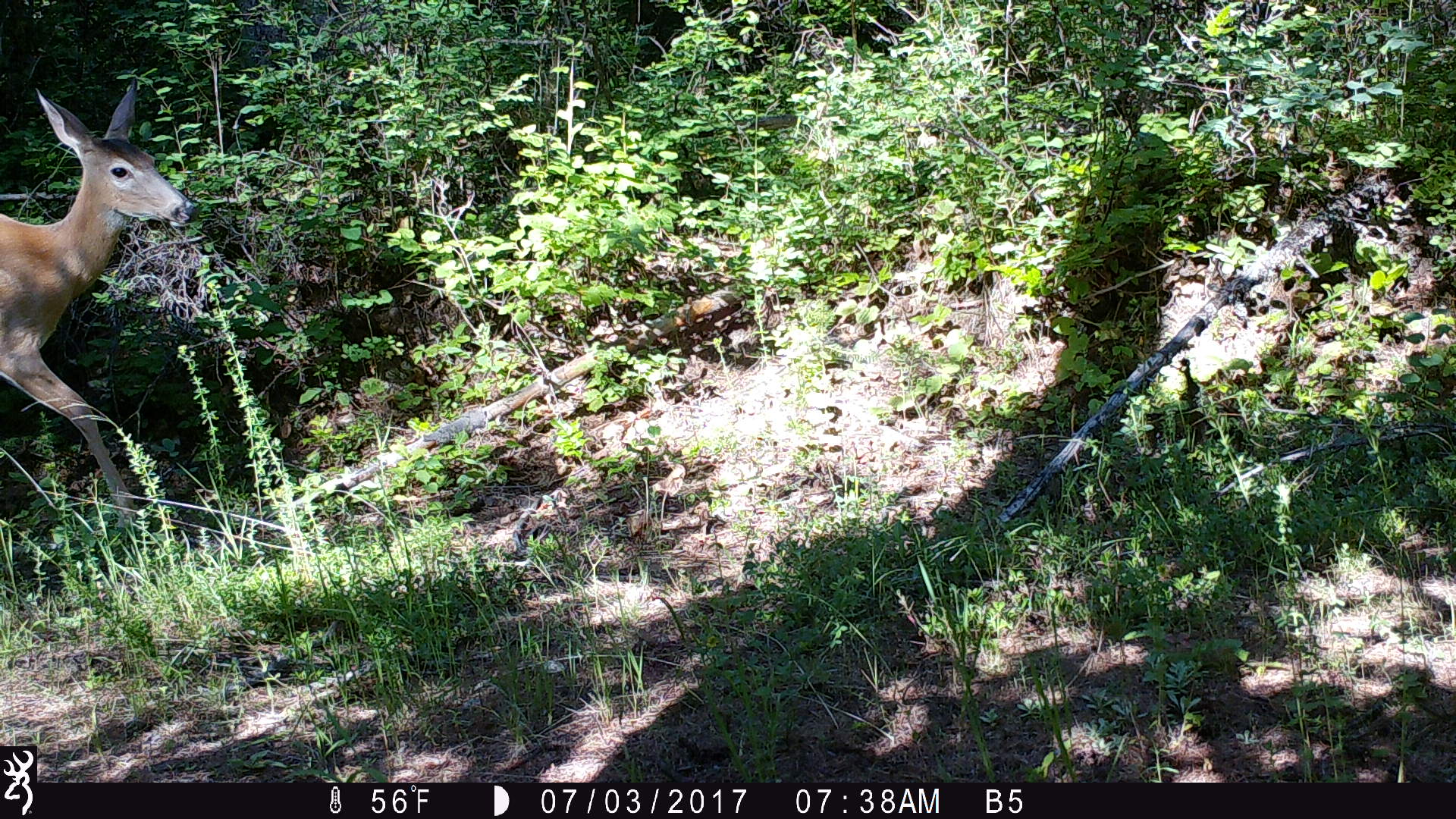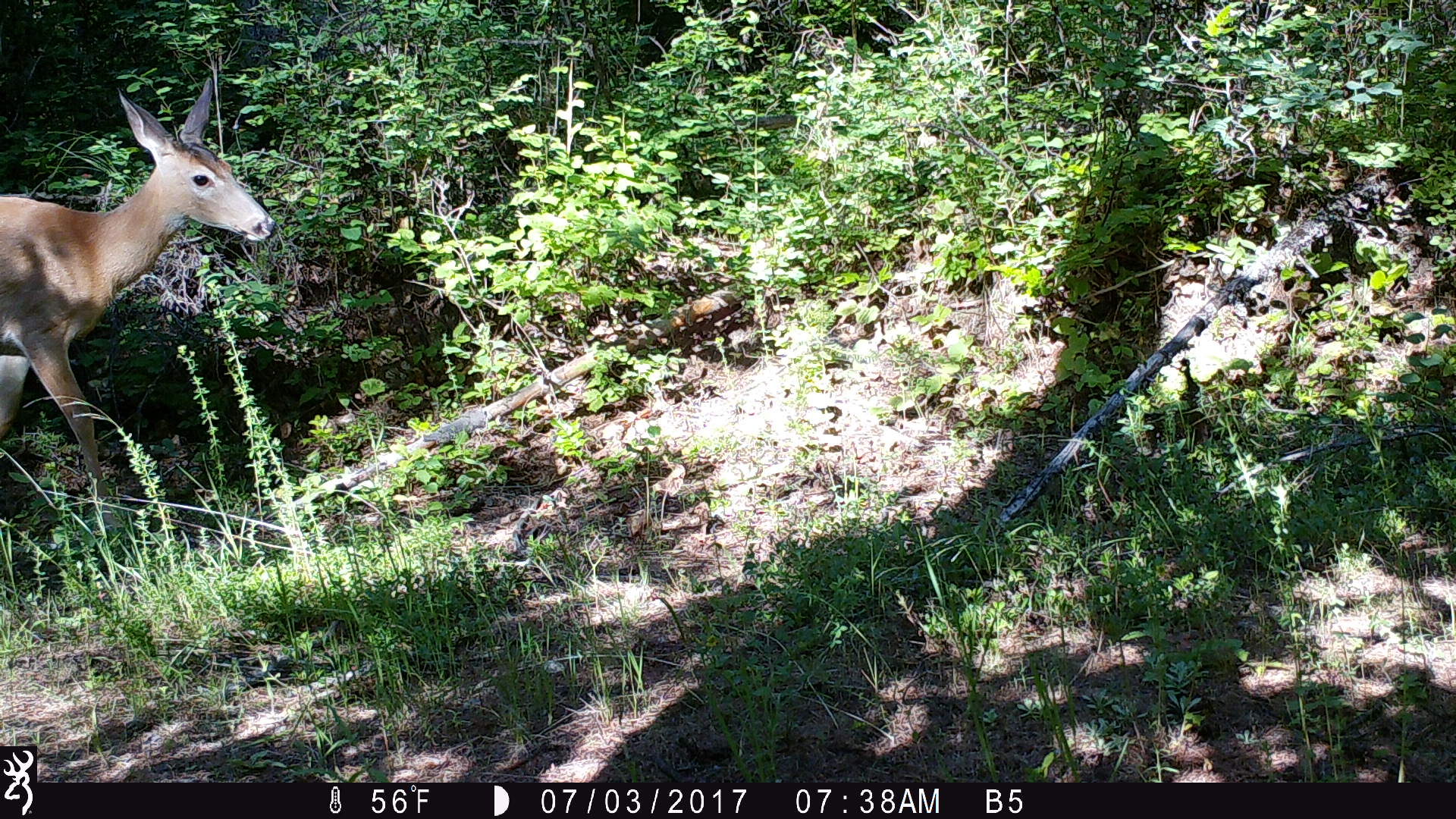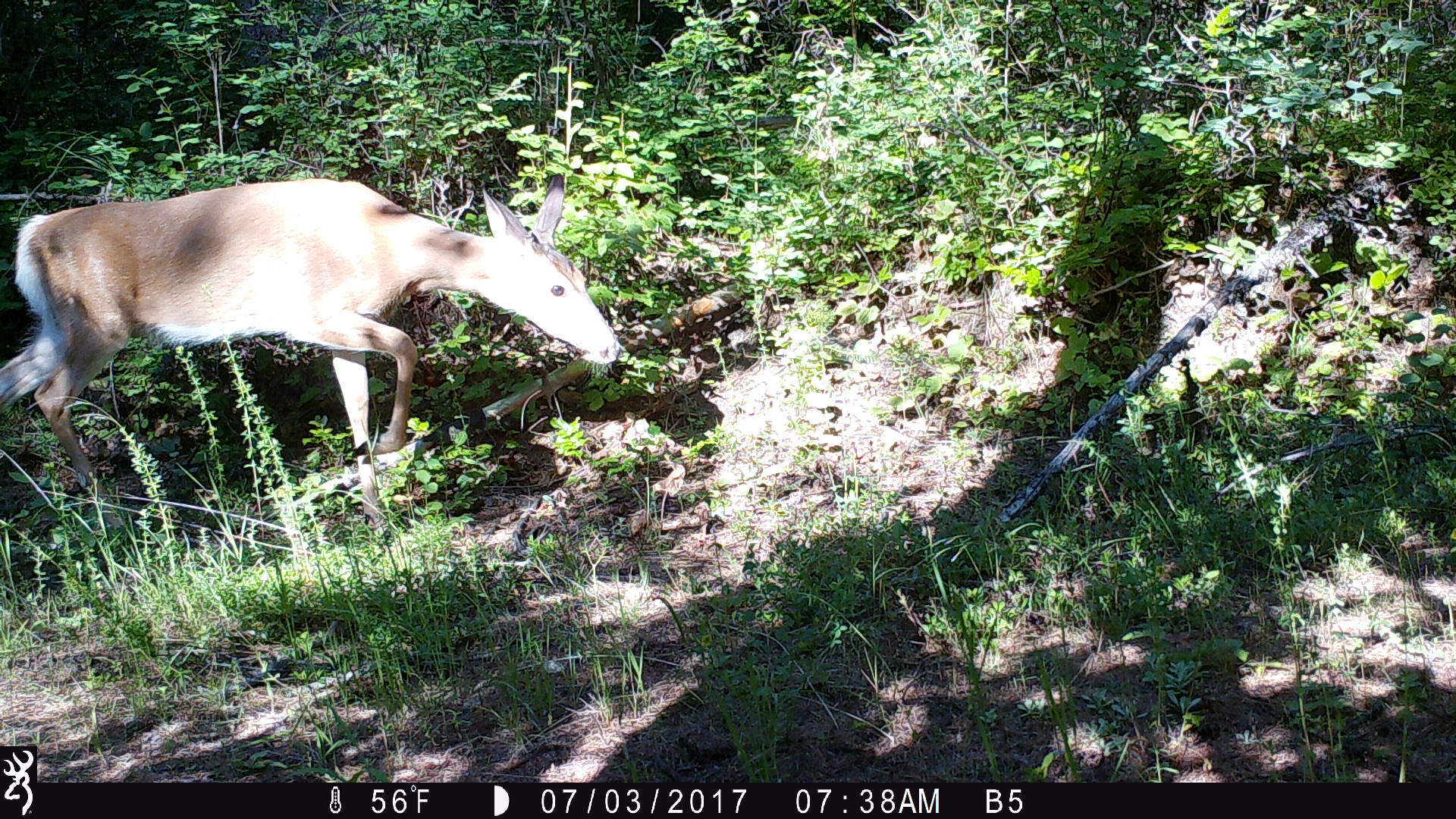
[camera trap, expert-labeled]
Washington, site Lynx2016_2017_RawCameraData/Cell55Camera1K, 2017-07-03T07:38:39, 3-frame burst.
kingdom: Animalia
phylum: Chordata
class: Mammalia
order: Artiodactyla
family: Cervidae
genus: Odocoileus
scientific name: Odocoileus virginianus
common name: white-tailed deer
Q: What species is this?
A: Odocoileus virginianus (white-tailed deer).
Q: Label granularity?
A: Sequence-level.